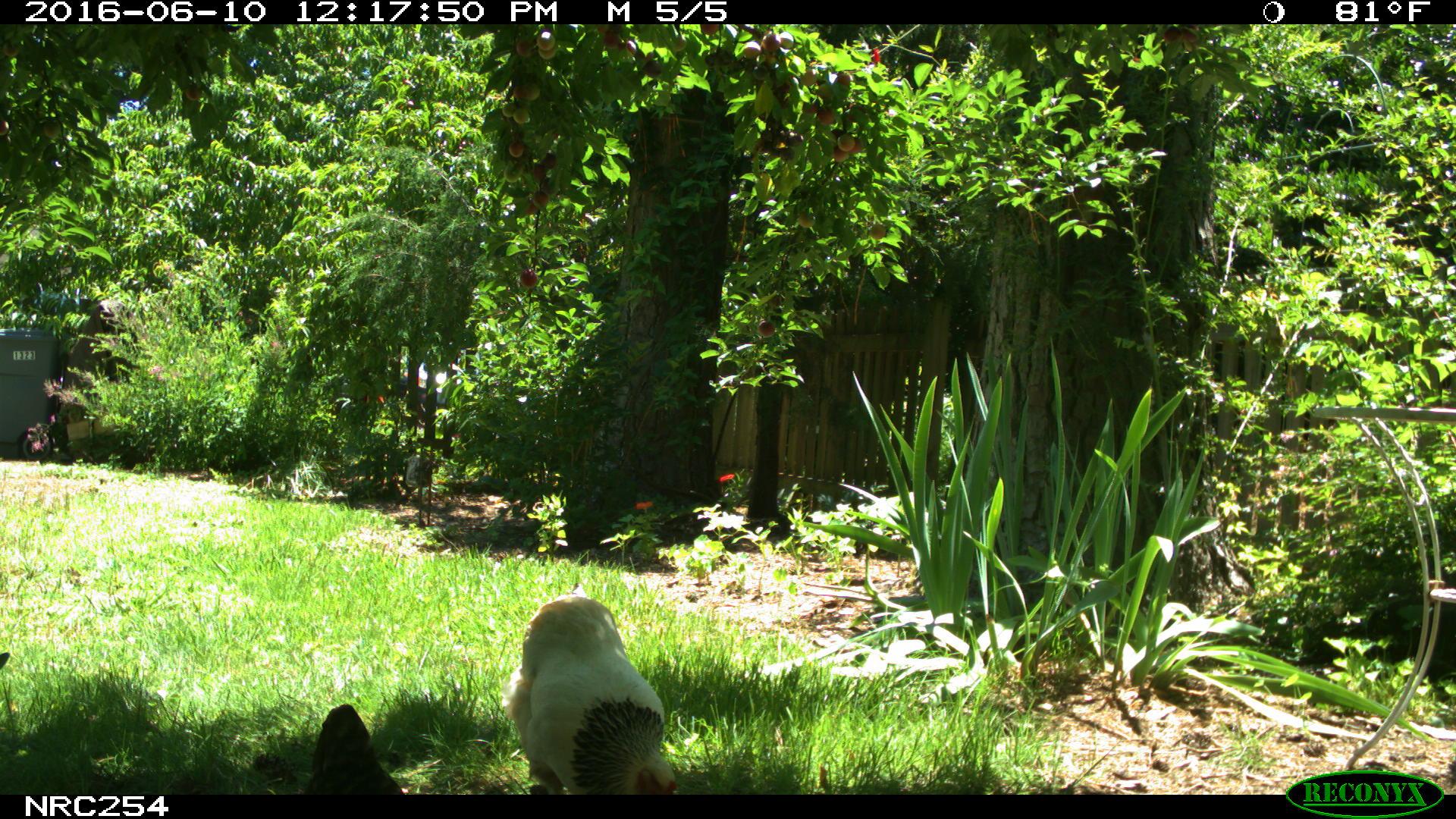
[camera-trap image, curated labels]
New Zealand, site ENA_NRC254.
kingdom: Animalia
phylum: Chordata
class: Aves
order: Galliformes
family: Phasianidae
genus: Gallus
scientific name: Gallus gallus domesticus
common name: chicken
Chicken (Gallus gallus domesticus).